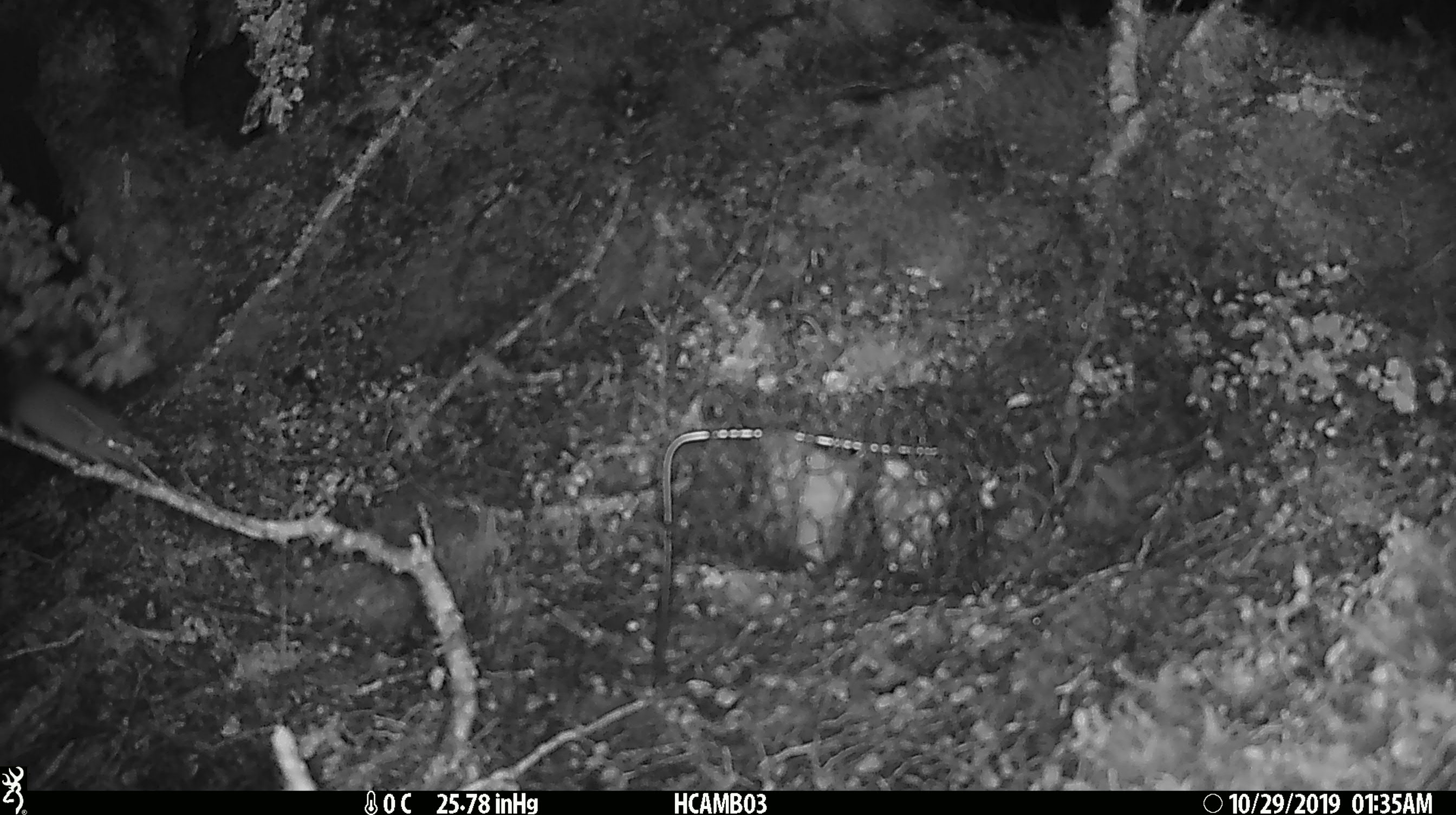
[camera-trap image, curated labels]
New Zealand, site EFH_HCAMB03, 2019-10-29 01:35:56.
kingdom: Animalia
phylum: Chordata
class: Mammalia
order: Rodentia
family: Muridae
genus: Mus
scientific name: Mus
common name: mouse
Mouse (Mus).